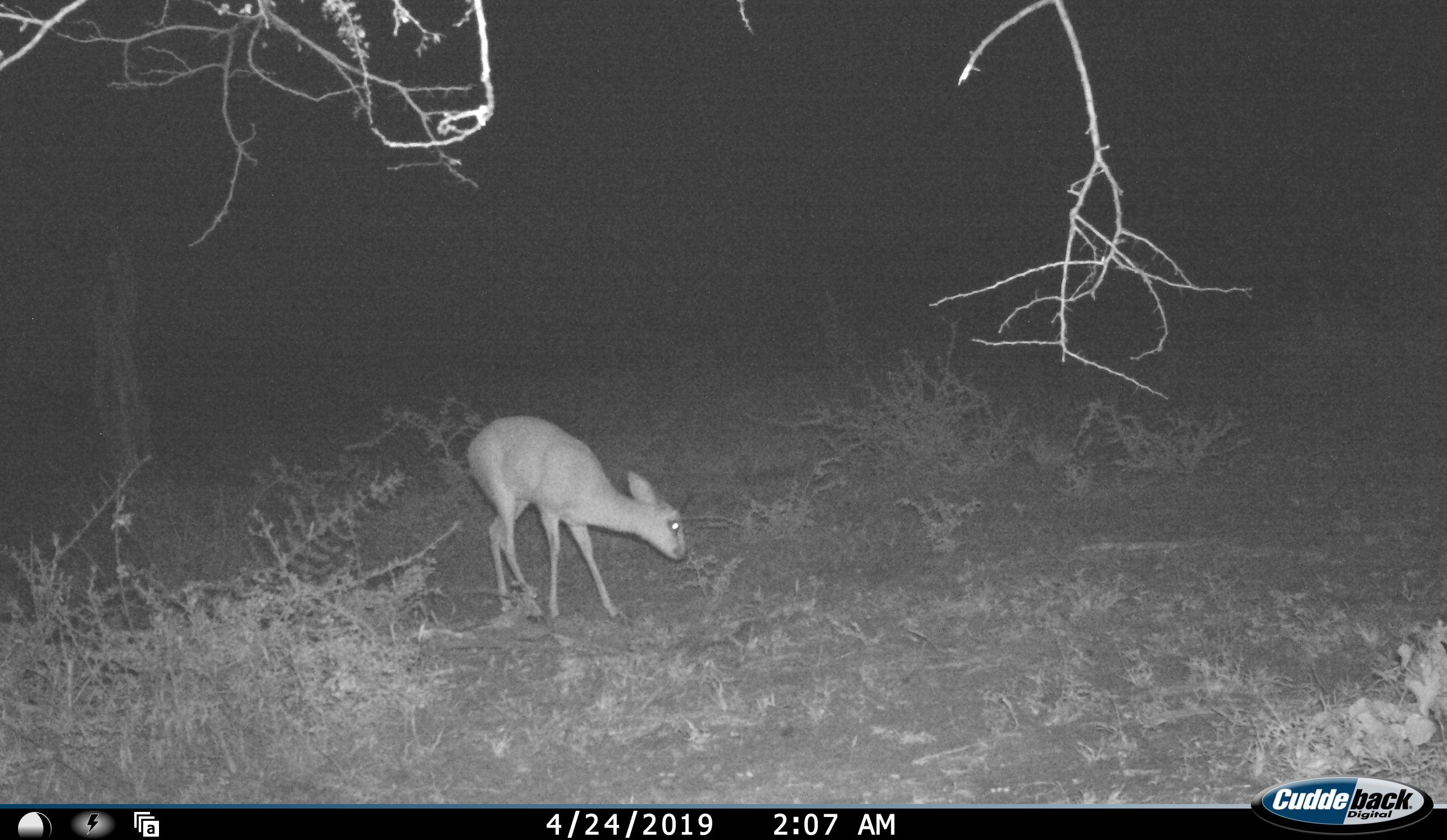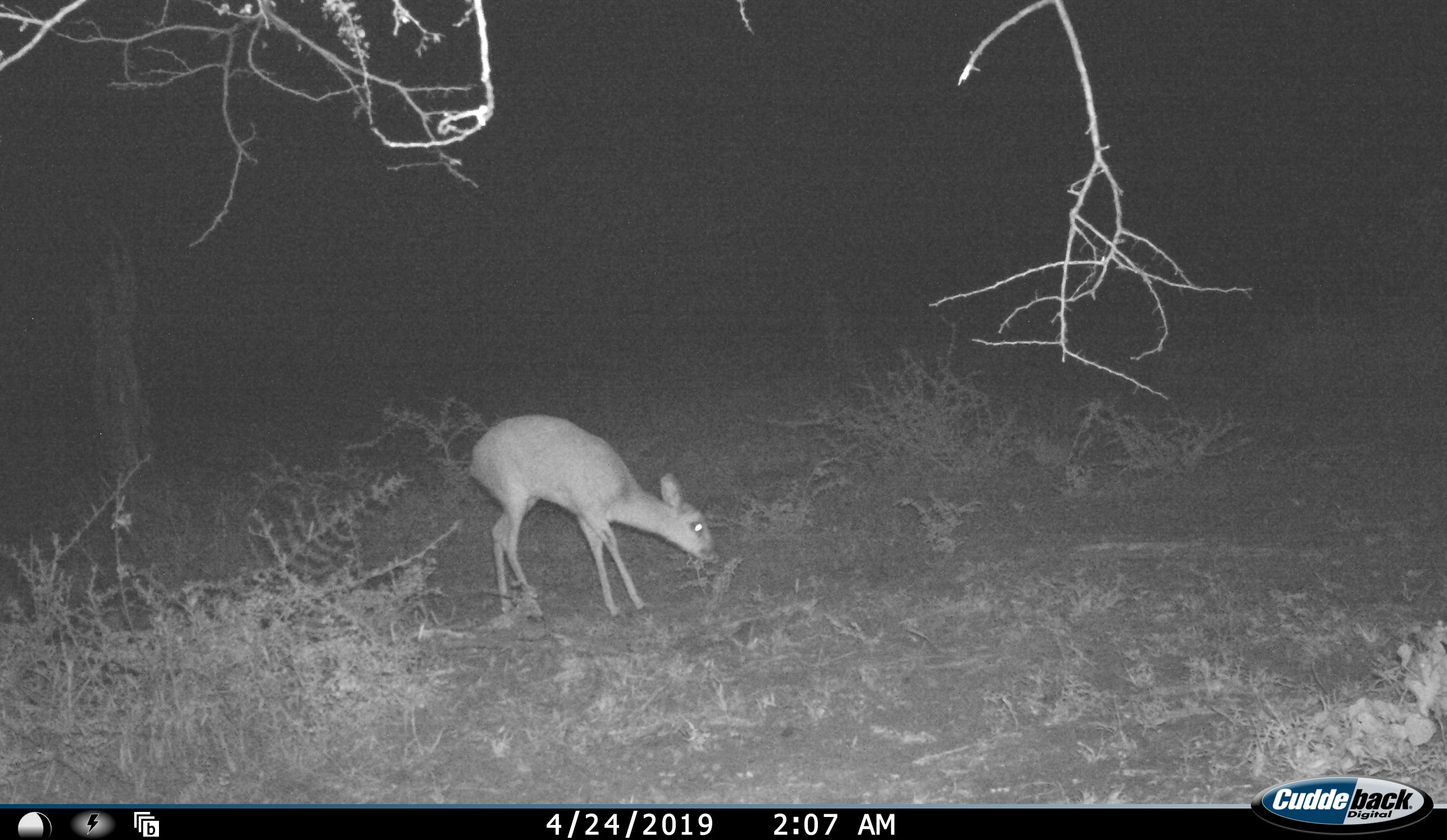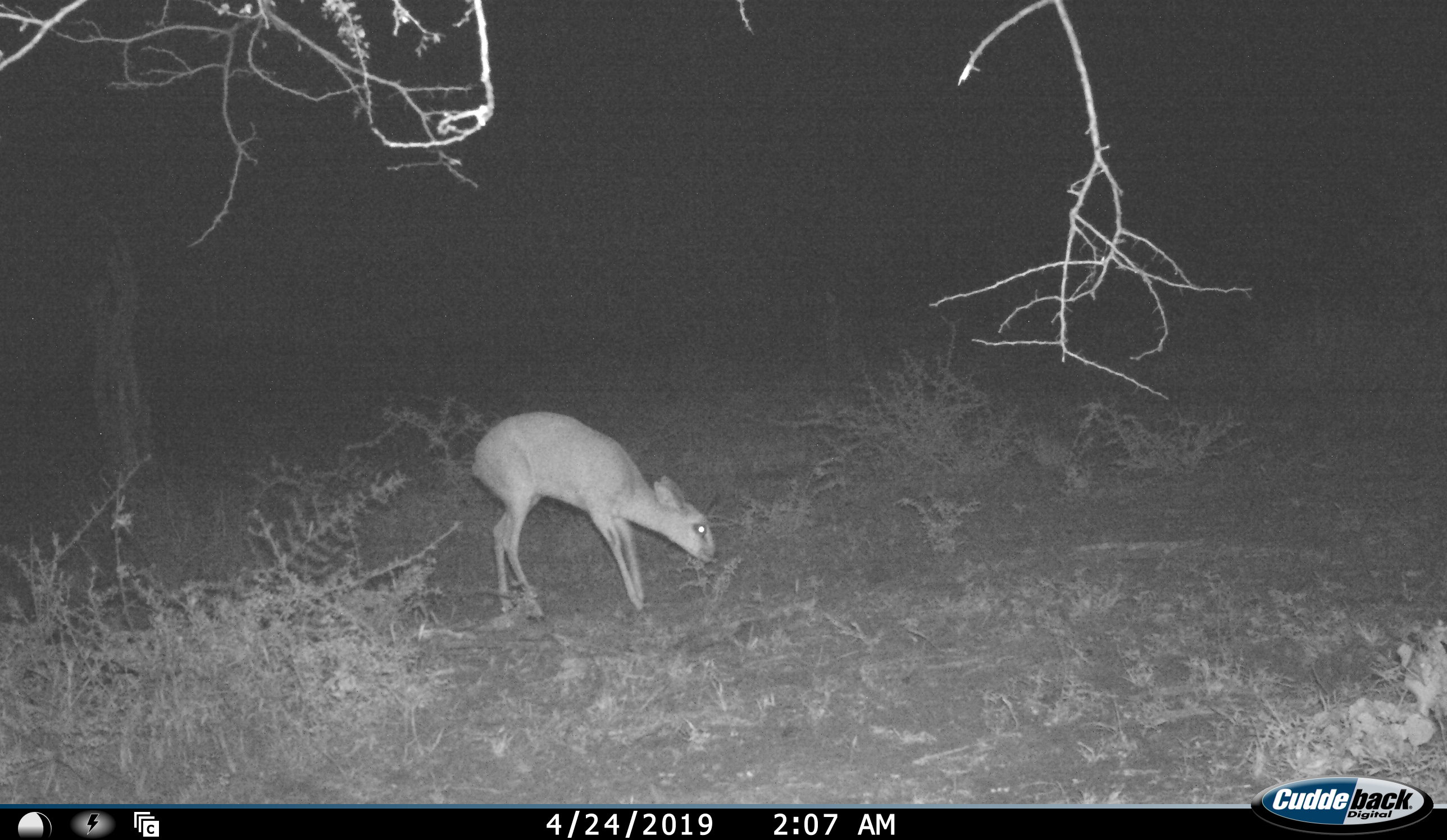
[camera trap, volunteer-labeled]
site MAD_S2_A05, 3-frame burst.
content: unidentified animal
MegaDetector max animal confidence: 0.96